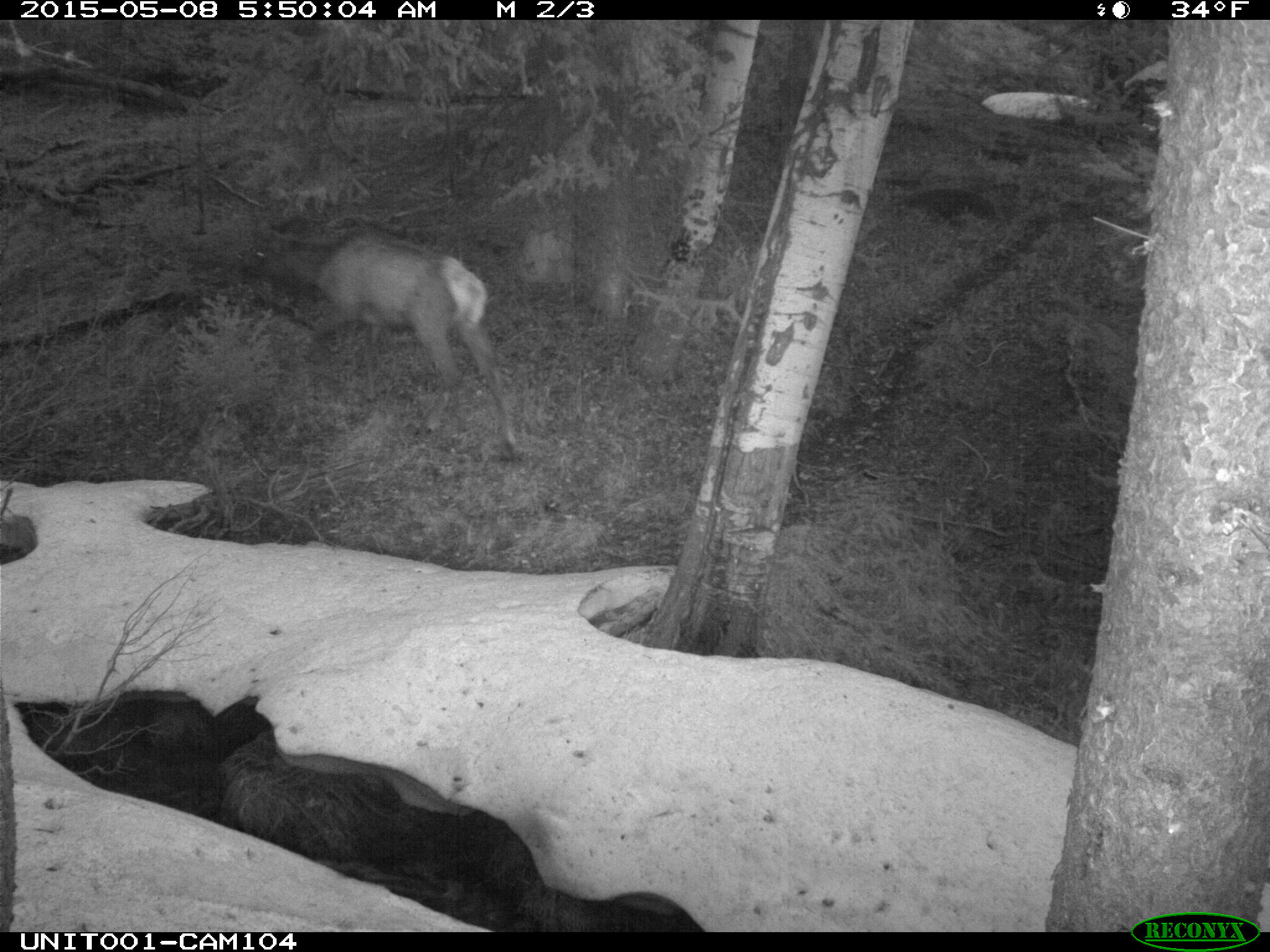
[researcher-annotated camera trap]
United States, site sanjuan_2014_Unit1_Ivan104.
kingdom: Animalia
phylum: Chordata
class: Mammalia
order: Artiodactyla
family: Cervidae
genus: Cervus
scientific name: Cervus elaphus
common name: red deer